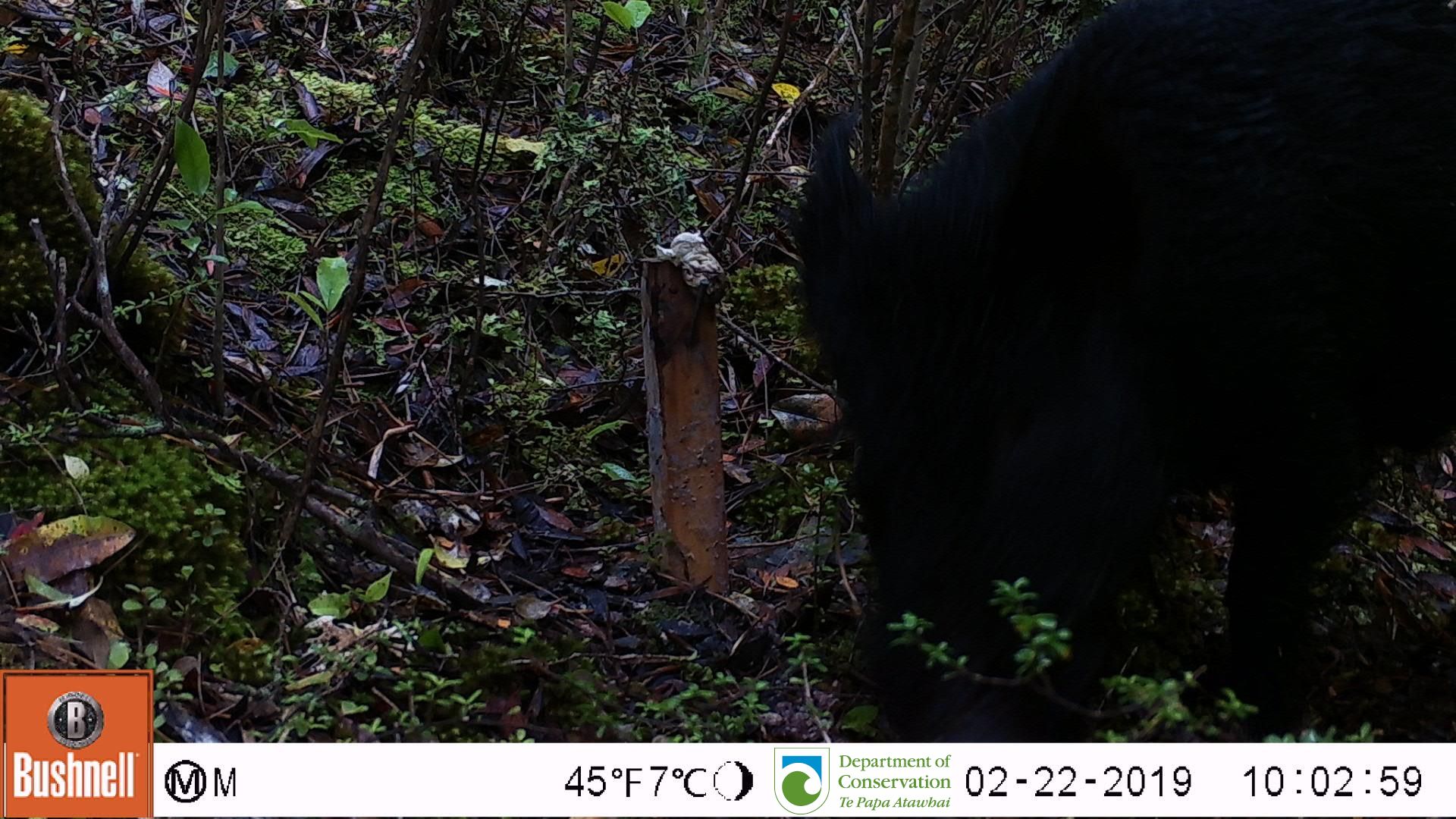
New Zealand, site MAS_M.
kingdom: Animalia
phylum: Chordata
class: Mammalia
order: Artiodactyla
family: Suidae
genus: Sus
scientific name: Sus scrofa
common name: pig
Pig (Sus scrofa).